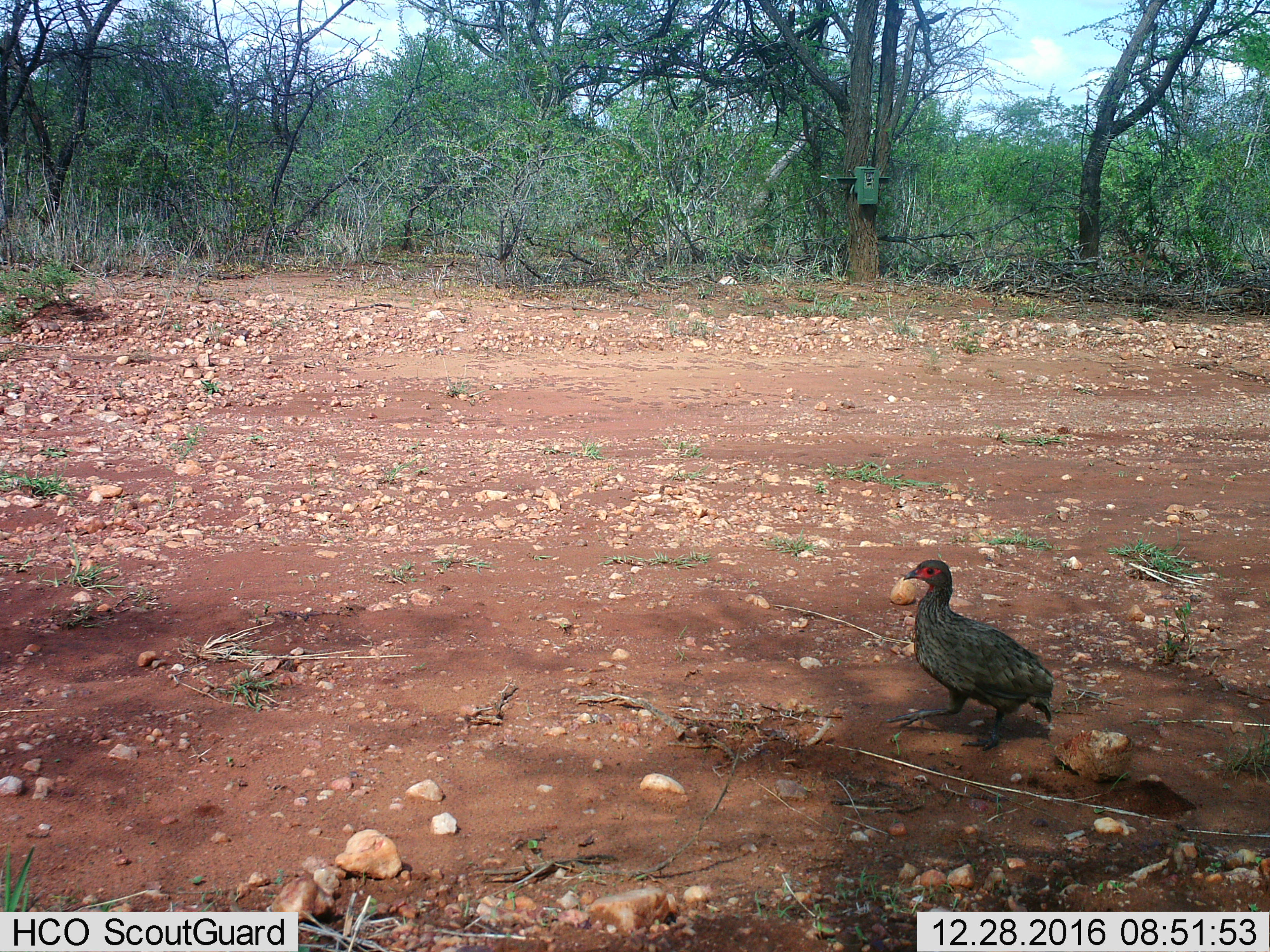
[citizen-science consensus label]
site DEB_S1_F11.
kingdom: Animalia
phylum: Chordata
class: Aves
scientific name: Aves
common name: bird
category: birdother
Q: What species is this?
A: Birdother (bird) (Aves).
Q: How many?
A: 1.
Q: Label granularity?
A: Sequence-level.